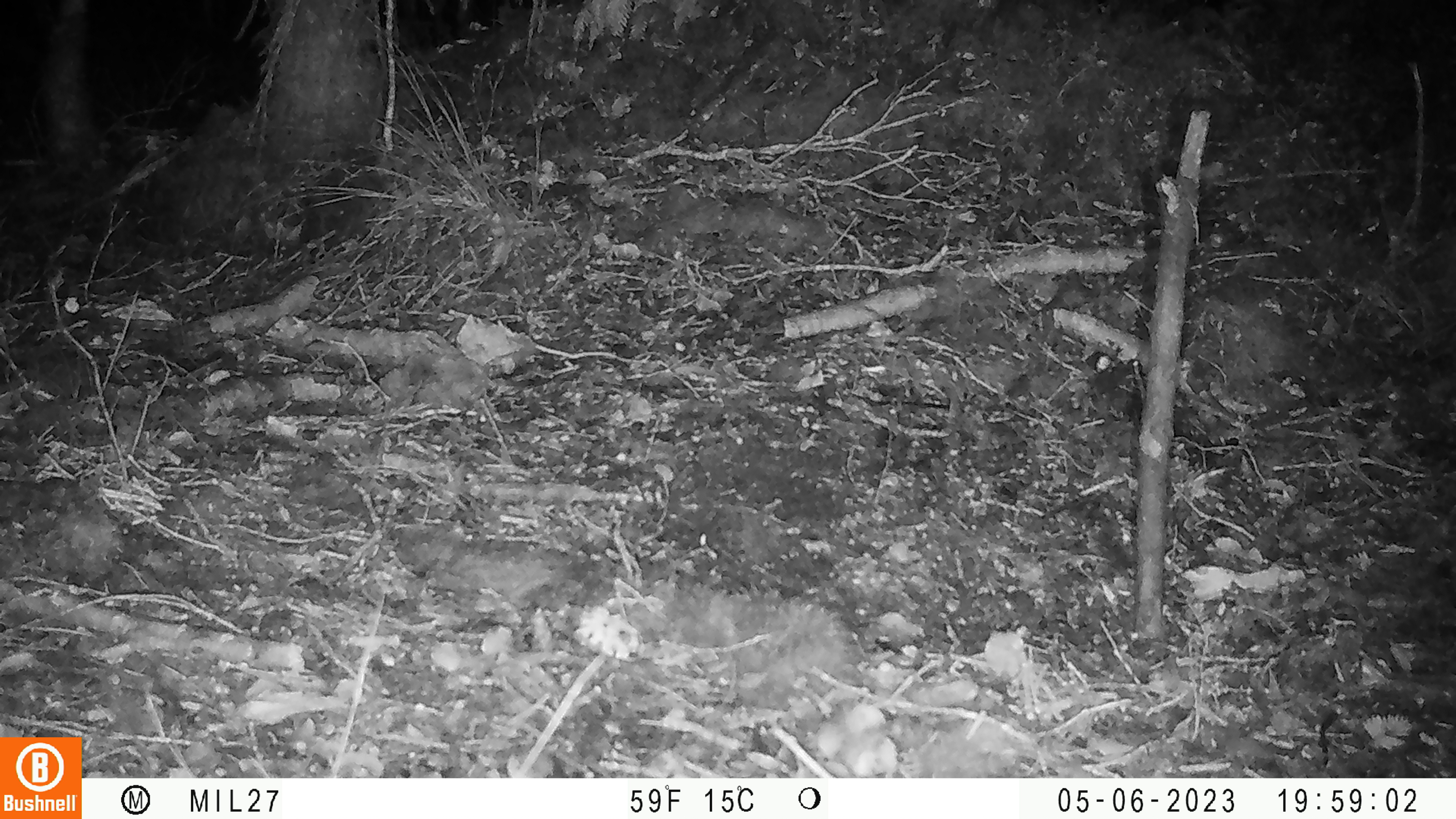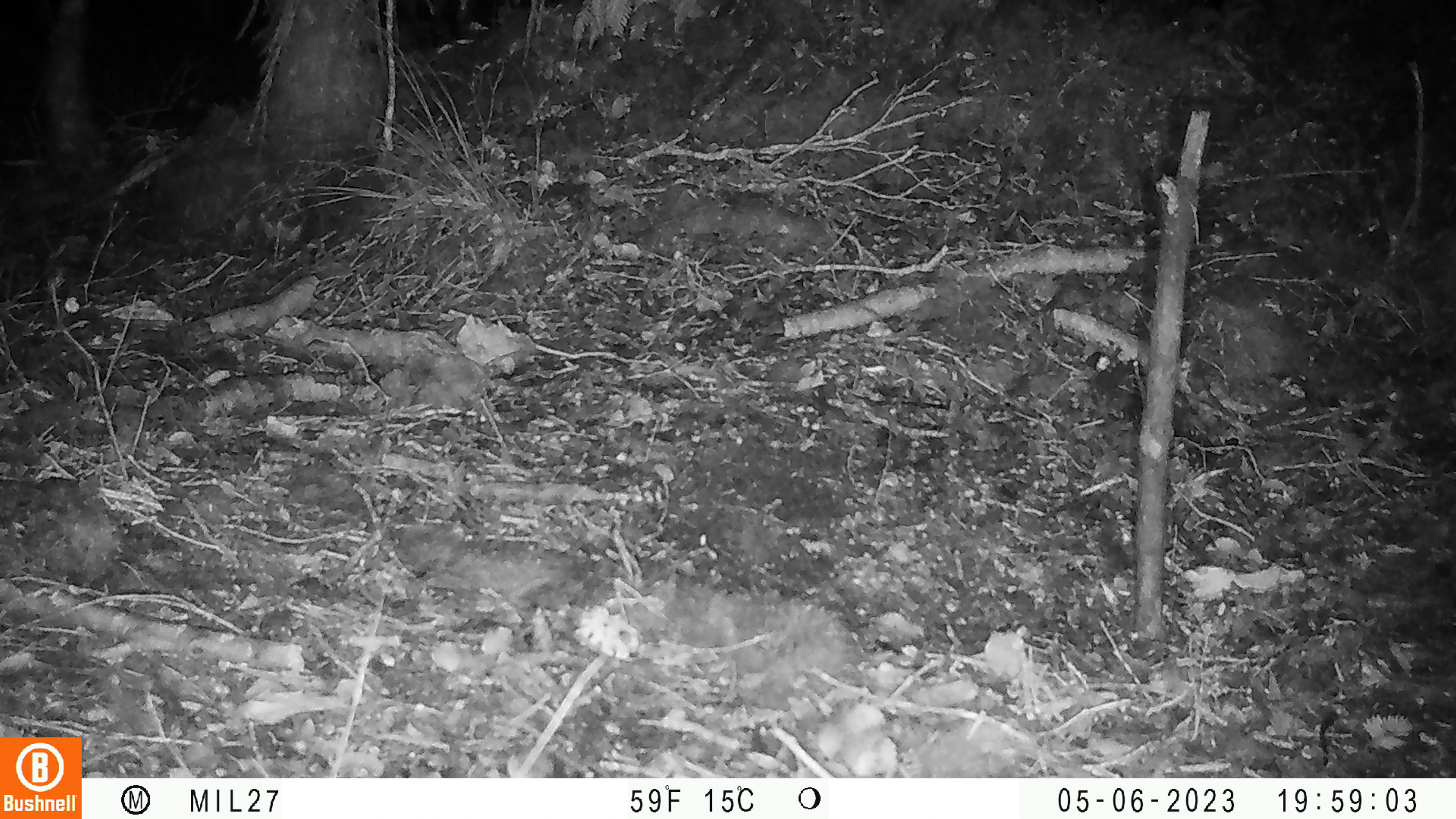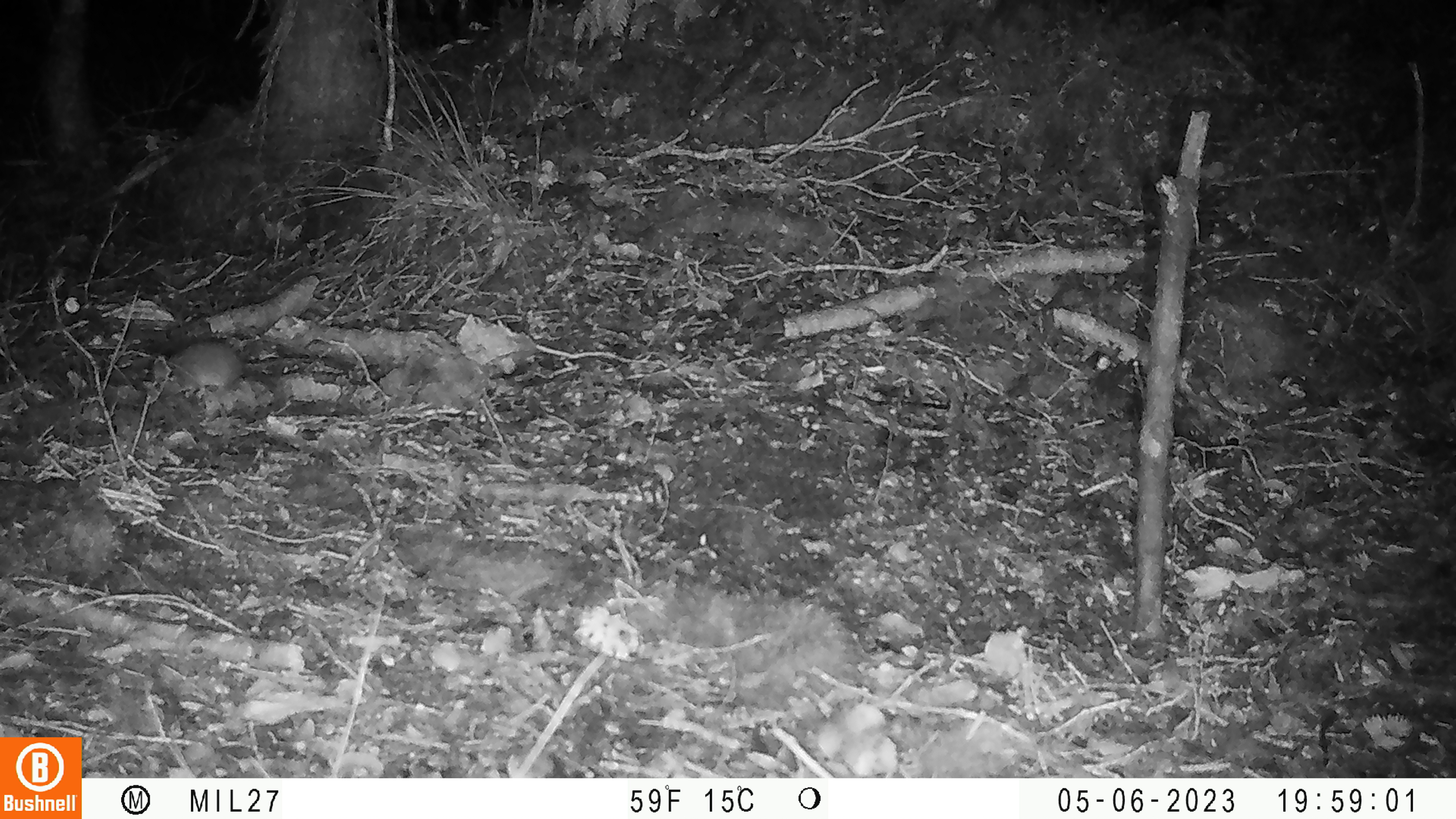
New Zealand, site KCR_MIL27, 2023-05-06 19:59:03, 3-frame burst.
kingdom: Animalia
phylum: Chordata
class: Mammalia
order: Rodentia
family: Muridae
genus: Mus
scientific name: Mus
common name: mouse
Mouse (Mus).